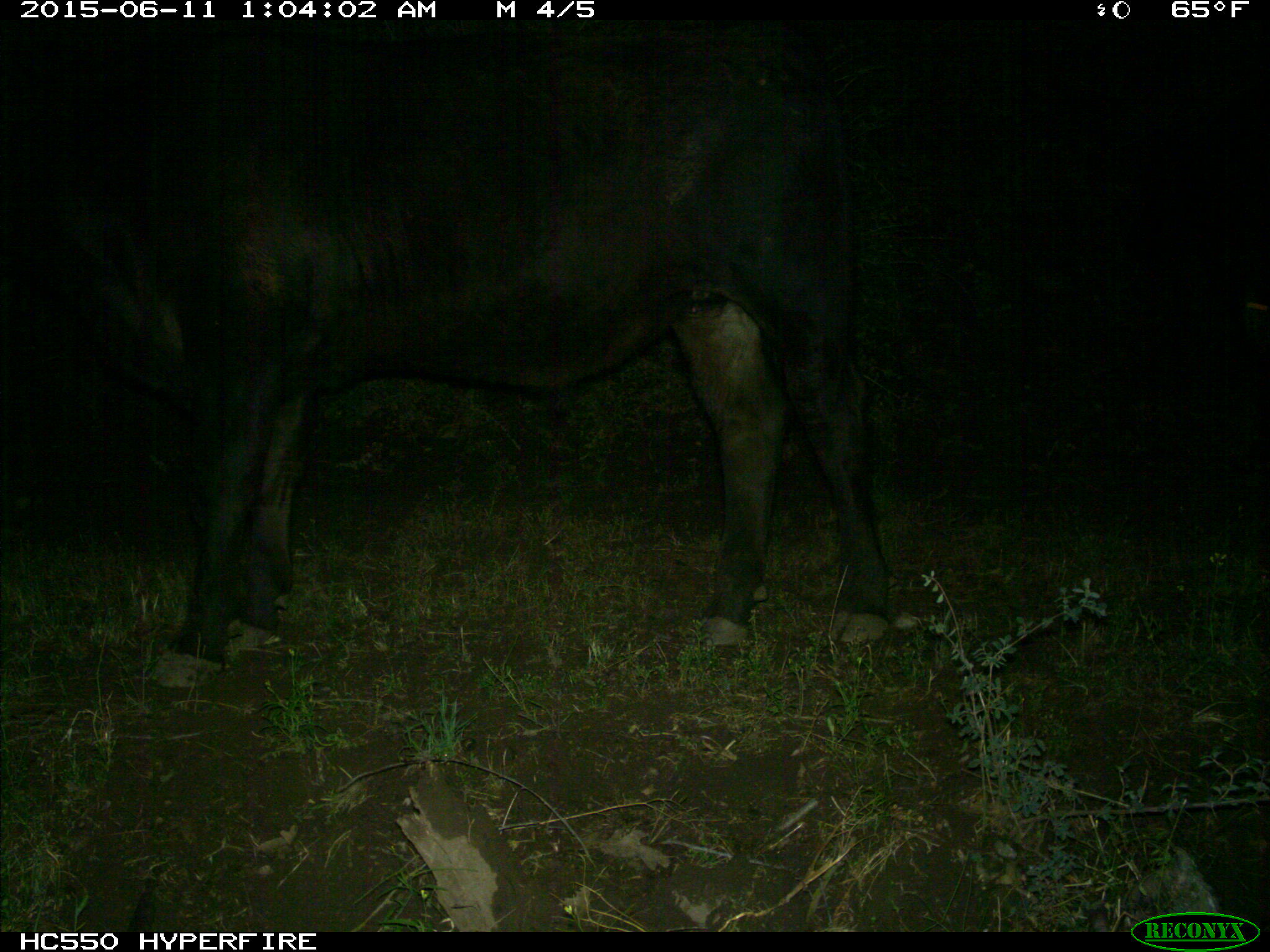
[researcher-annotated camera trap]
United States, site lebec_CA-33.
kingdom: Animalia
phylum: Chordata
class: Mammalia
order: Artiodactyla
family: Bovidae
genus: Bos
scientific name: Bos taurus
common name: domestic cow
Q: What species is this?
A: Bos taurus (domestic cow).